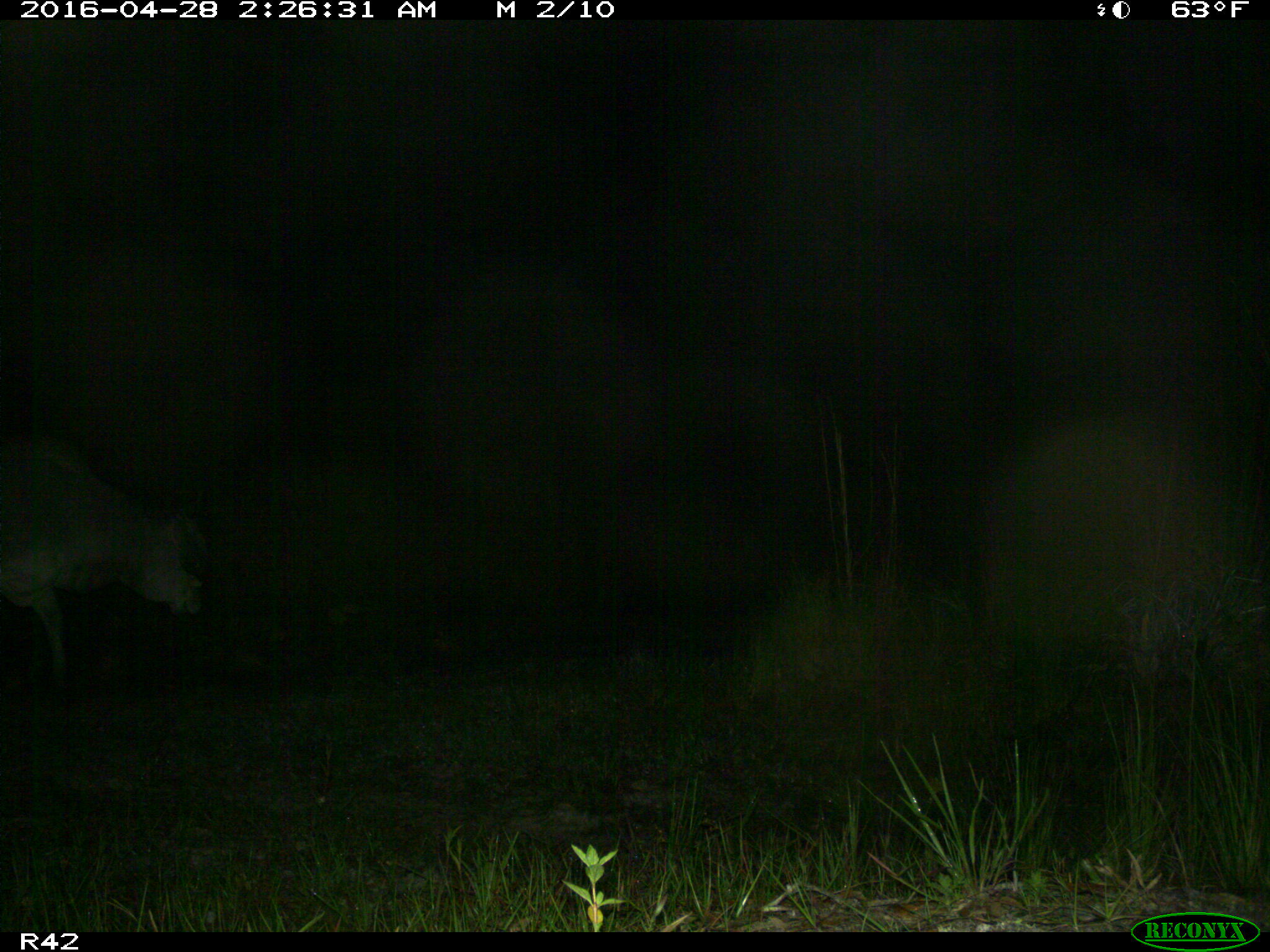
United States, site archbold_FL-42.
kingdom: Animalia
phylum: Chordata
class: Mammalia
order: Artiodactyla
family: Bovidae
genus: Bos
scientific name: Bos taurus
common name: domestic cow